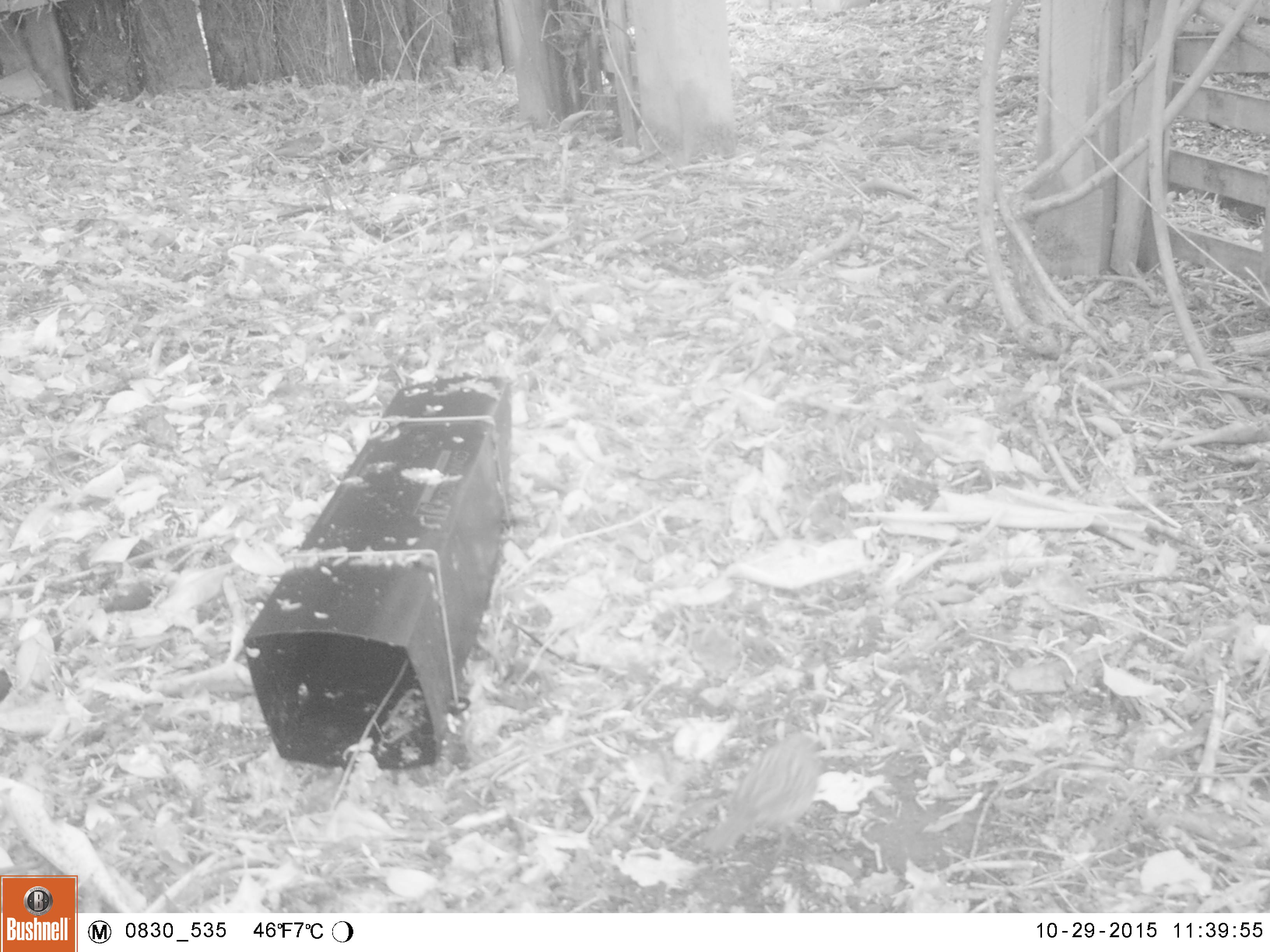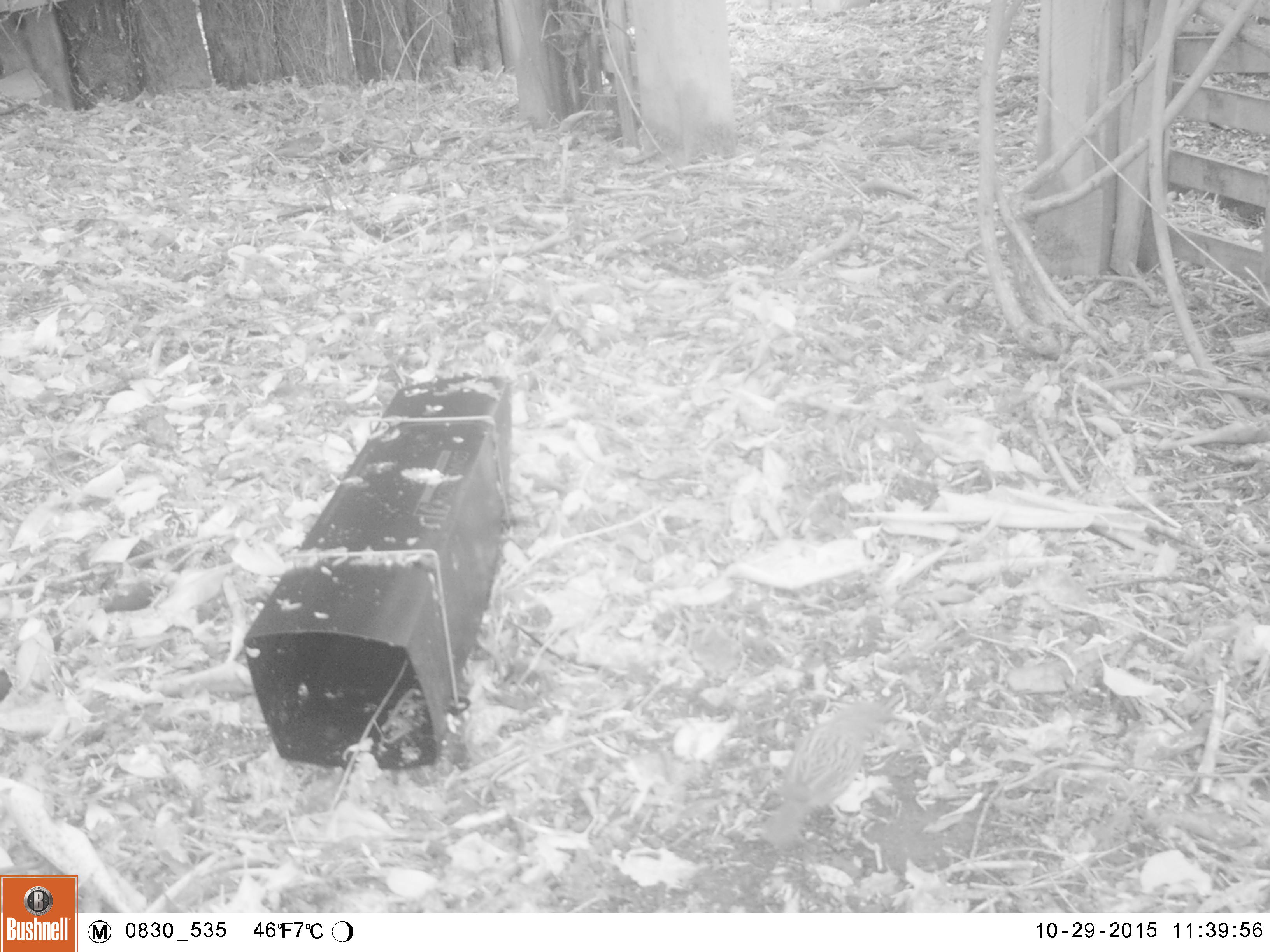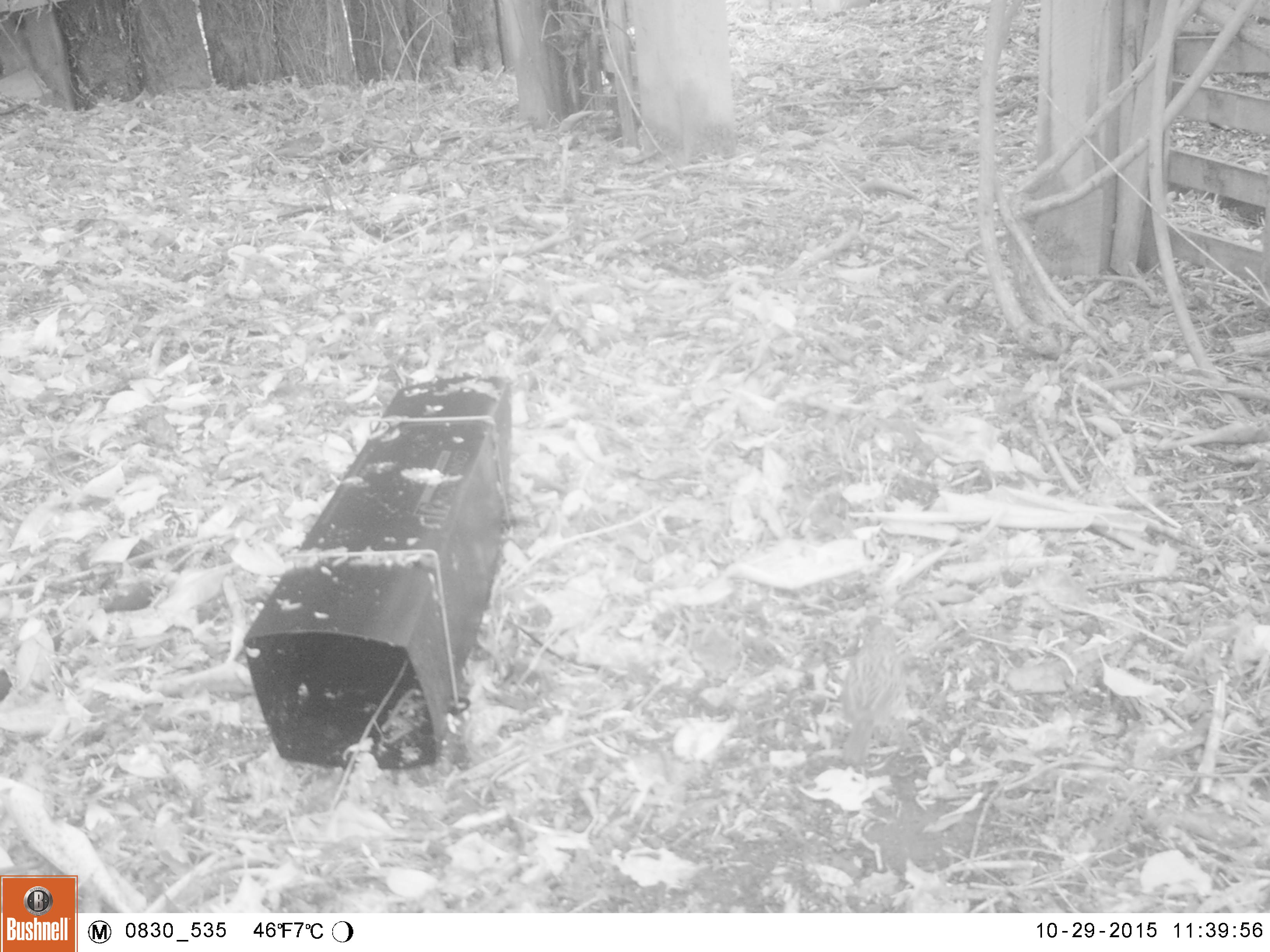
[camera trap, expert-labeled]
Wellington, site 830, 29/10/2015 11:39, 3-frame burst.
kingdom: Animalia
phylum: Chordata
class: Aves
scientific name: Aves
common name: bird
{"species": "bird (Aves)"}